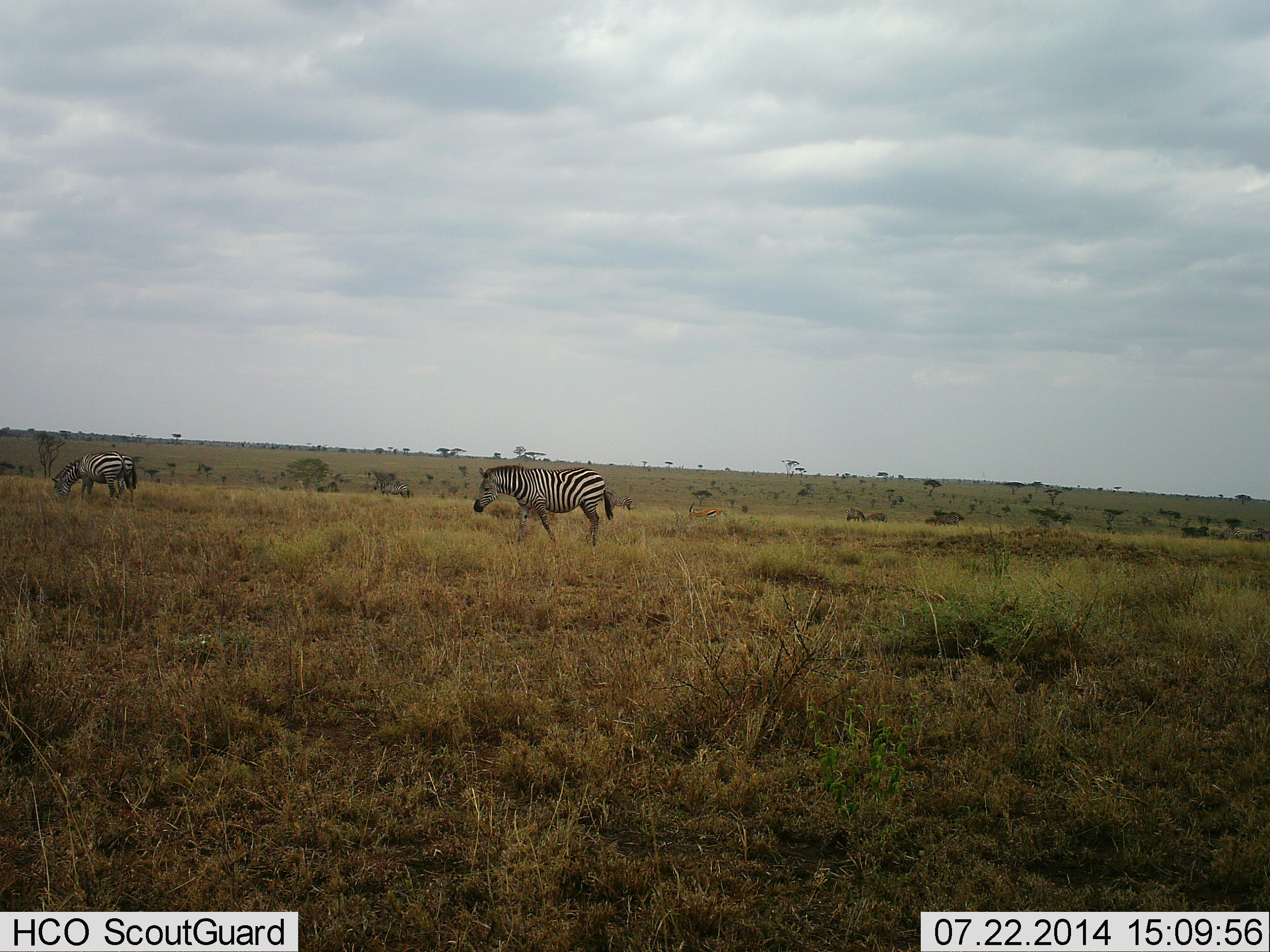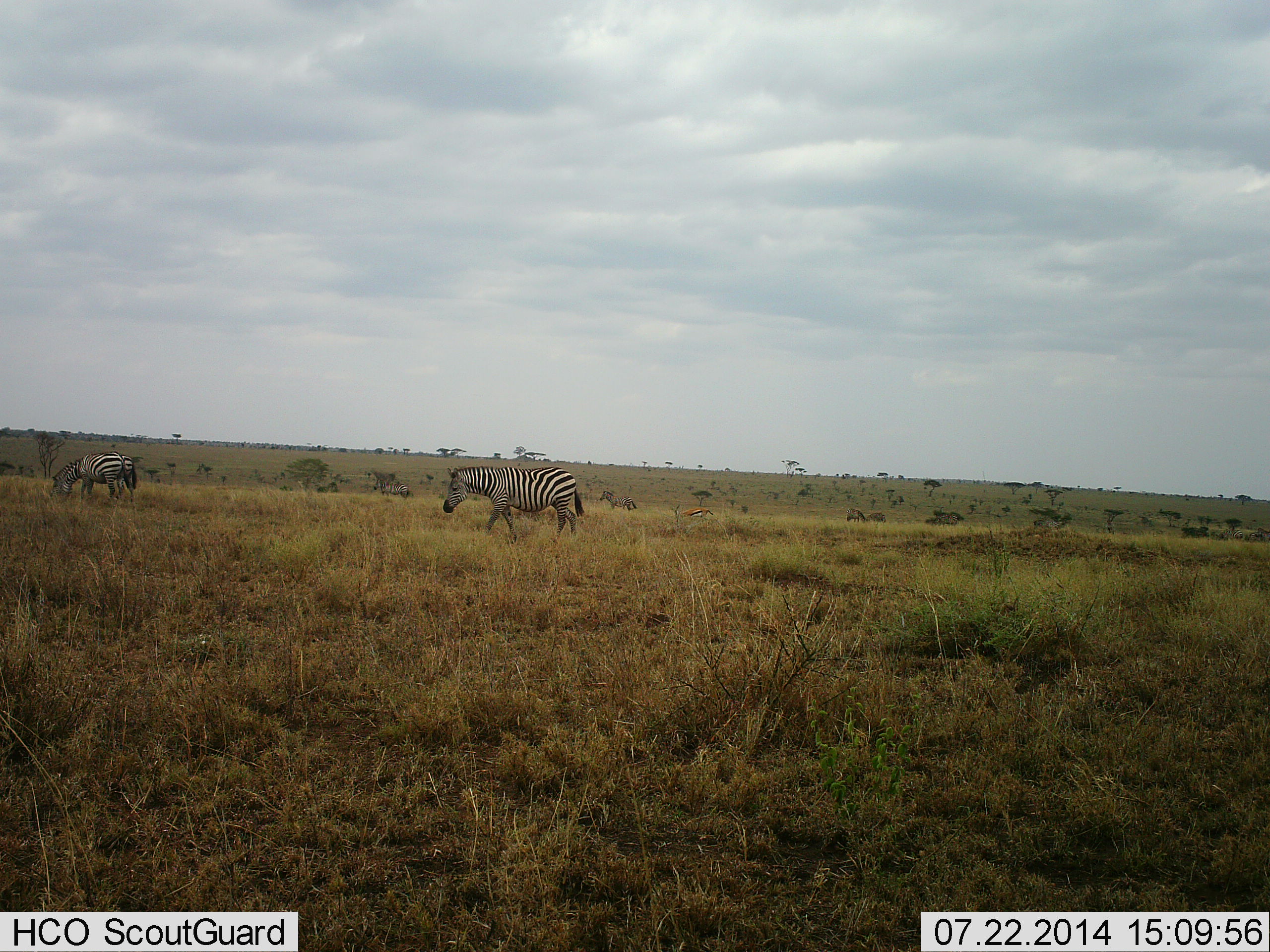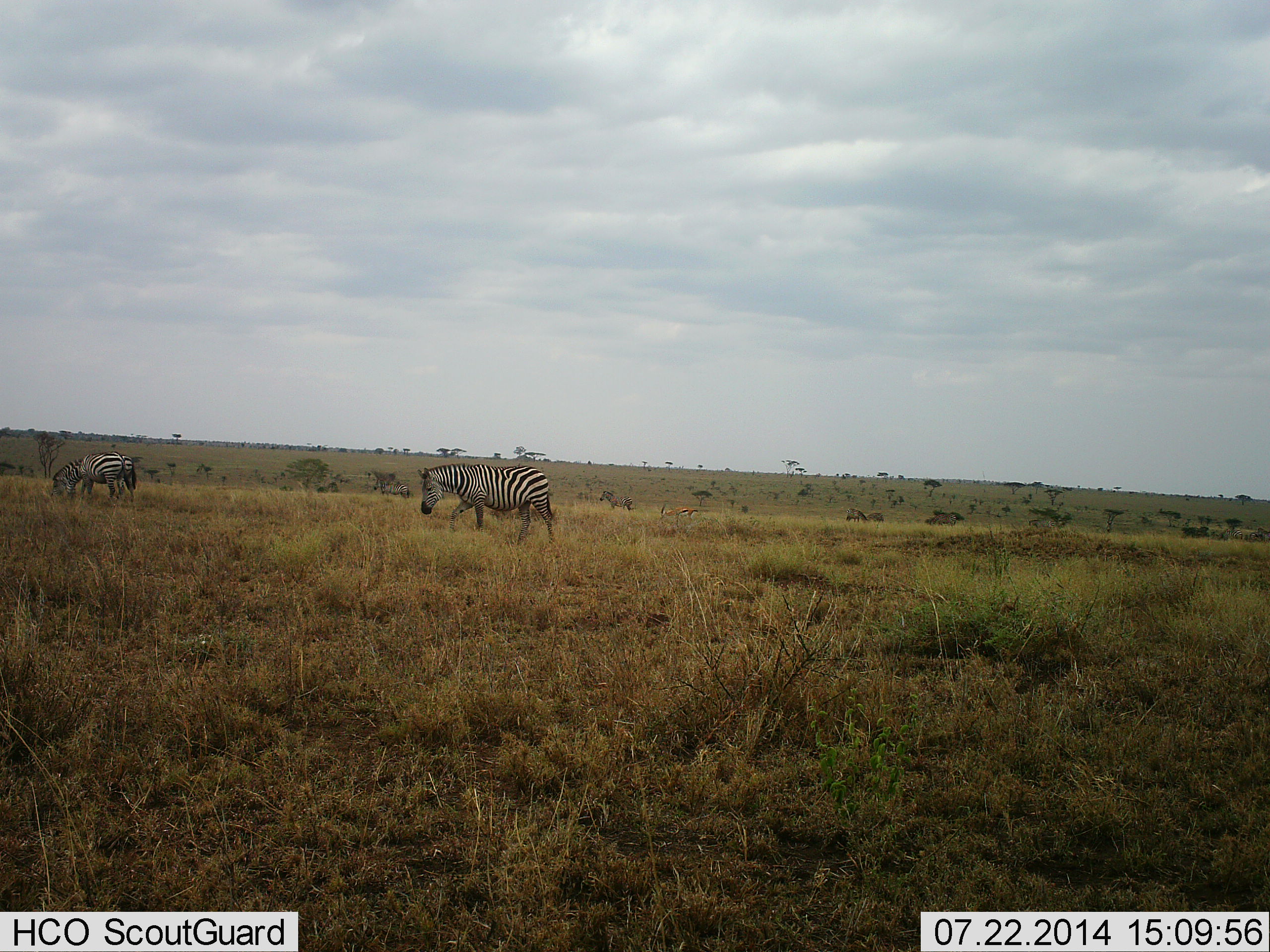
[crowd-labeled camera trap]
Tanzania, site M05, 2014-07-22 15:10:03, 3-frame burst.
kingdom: Animalia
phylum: Chordata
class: Mammalia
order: Perissodactyla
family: Equidae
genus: Equus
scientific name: Equus quagga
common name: plains zebra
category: zebra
Zebra (plains zebra) (Equus quagga), count 2. Behavior (volunteer vote fractions): standing 50%, resting 0%, moving 75%, interacting 0%. Young present (vote fraction): 0%. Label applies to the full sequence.